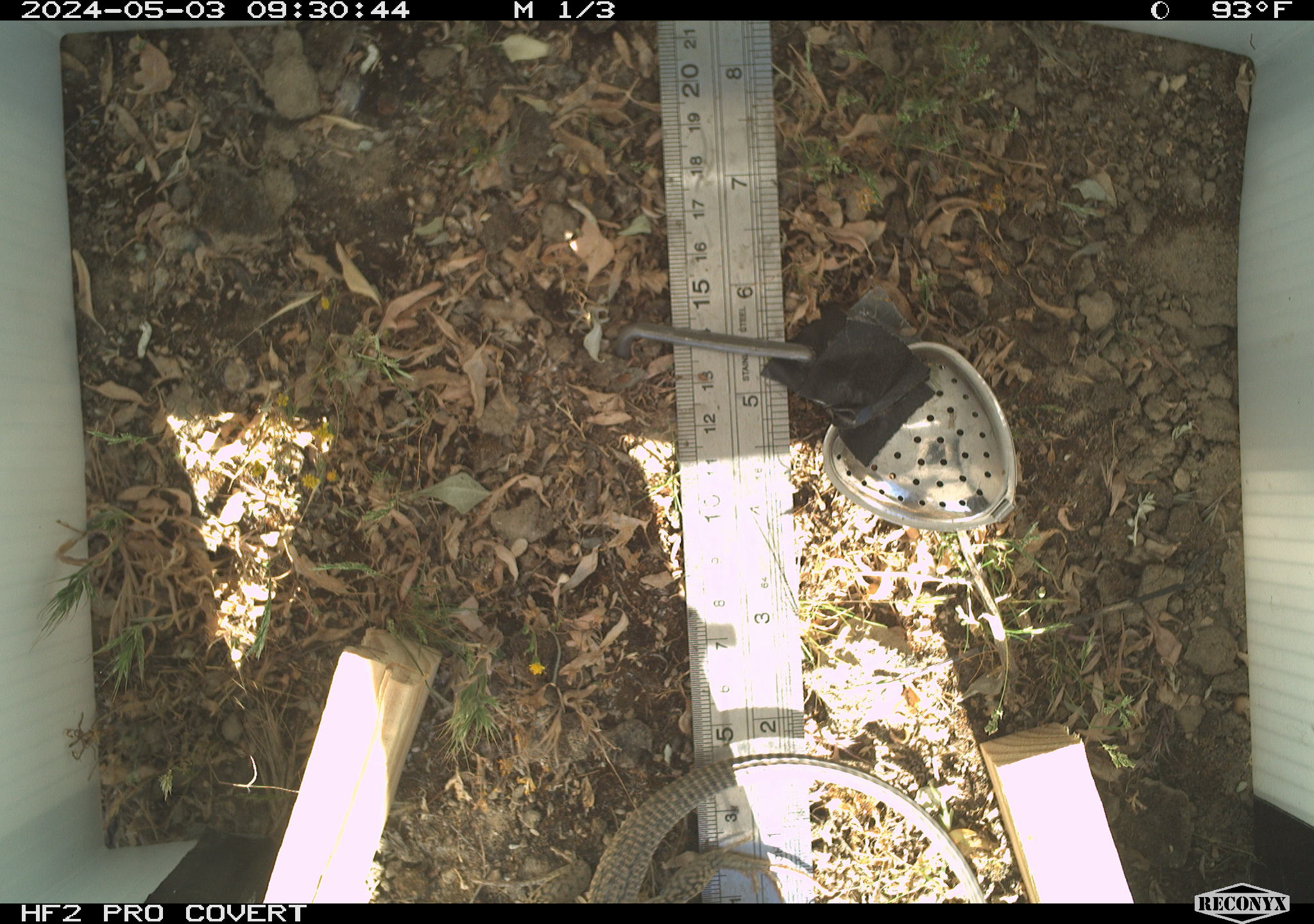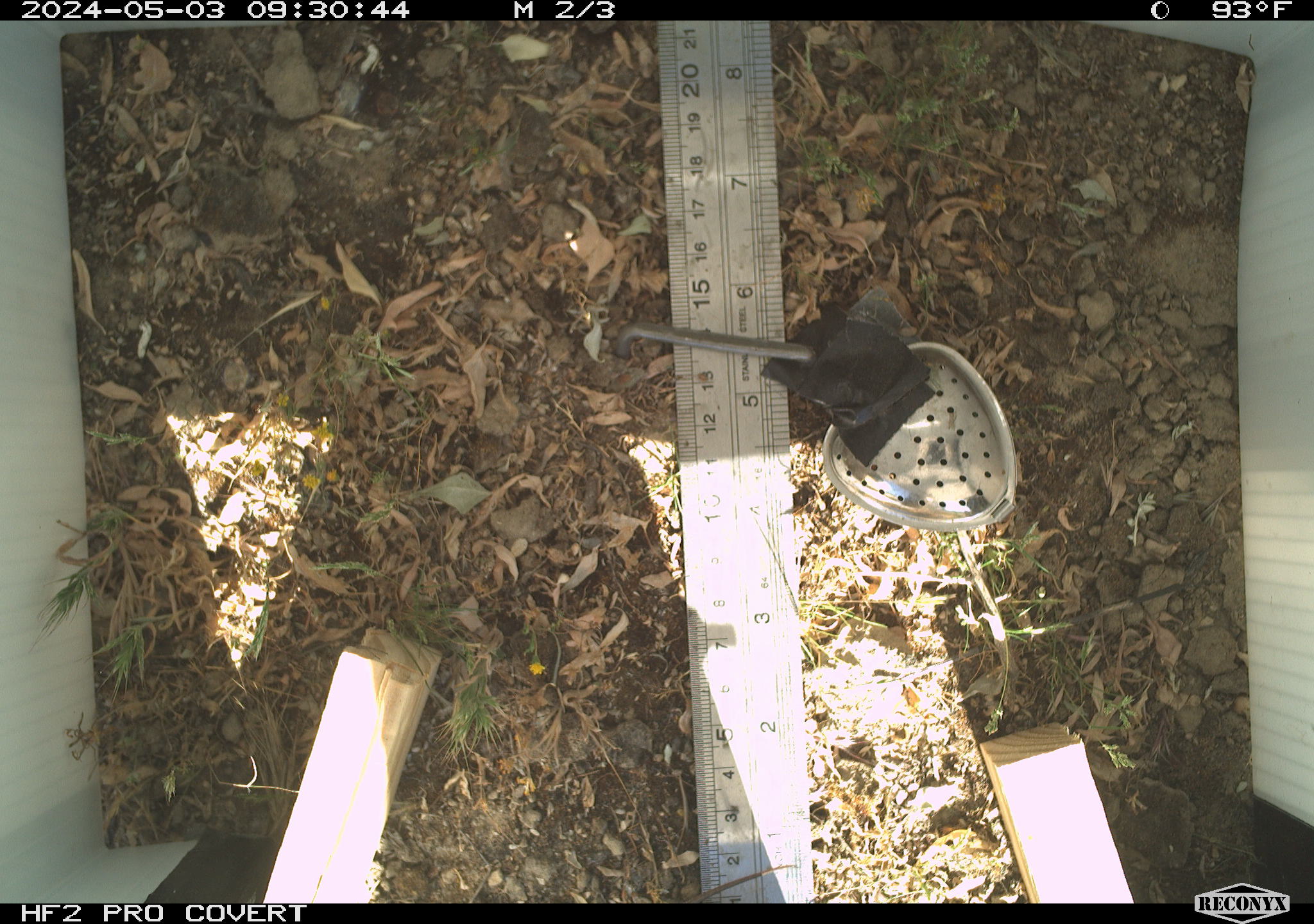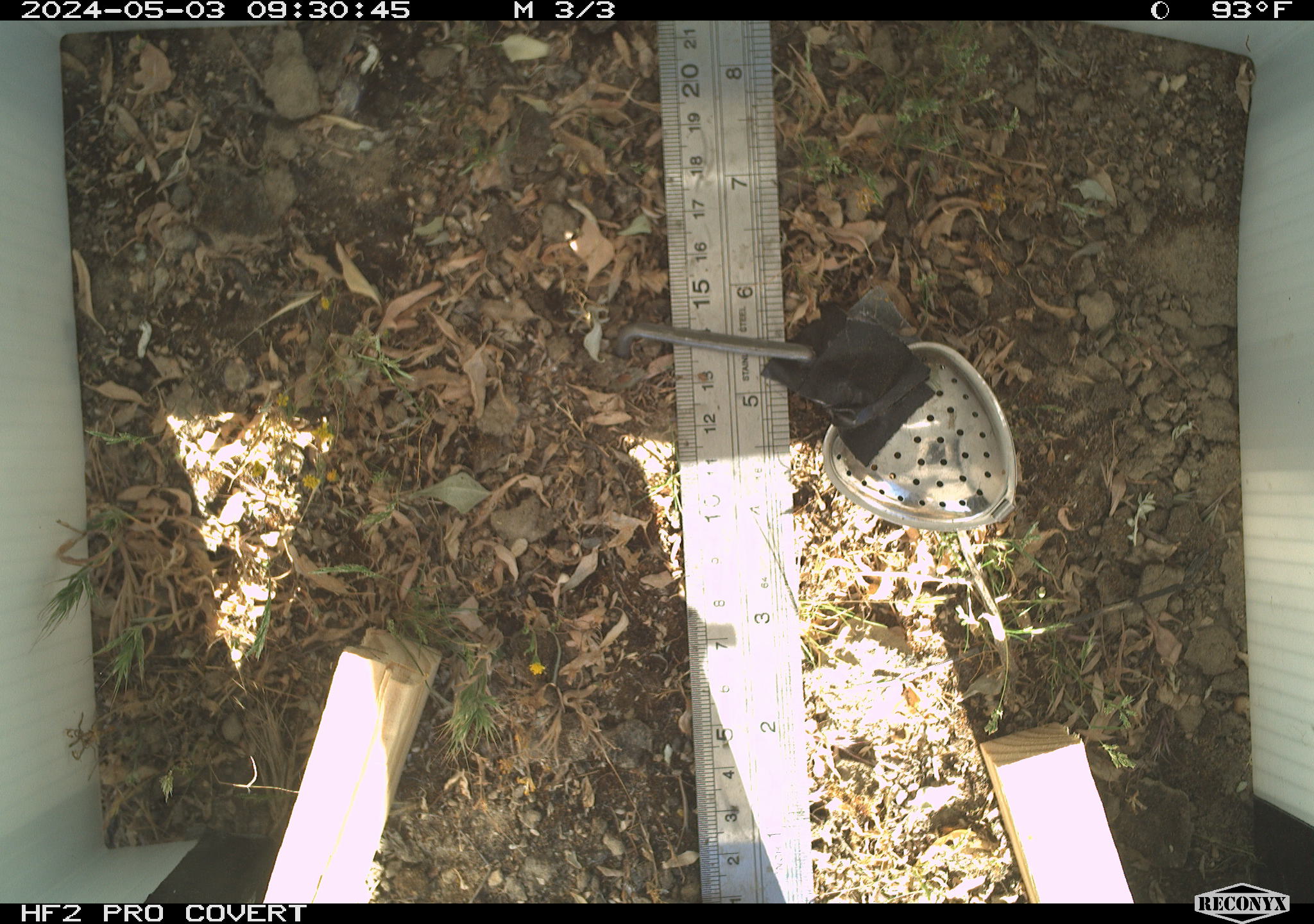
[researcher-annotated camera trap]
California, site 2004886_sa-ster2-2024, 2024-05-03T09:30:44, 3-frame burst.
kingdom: Animalia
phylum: Chordata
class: Reptilia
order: Squamata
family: Teiidae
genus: Aspidoscelis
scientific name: Aspidoscelis tigris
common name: western whiptail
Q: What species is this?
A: Western whiptail (Aspidoscelis tigris).